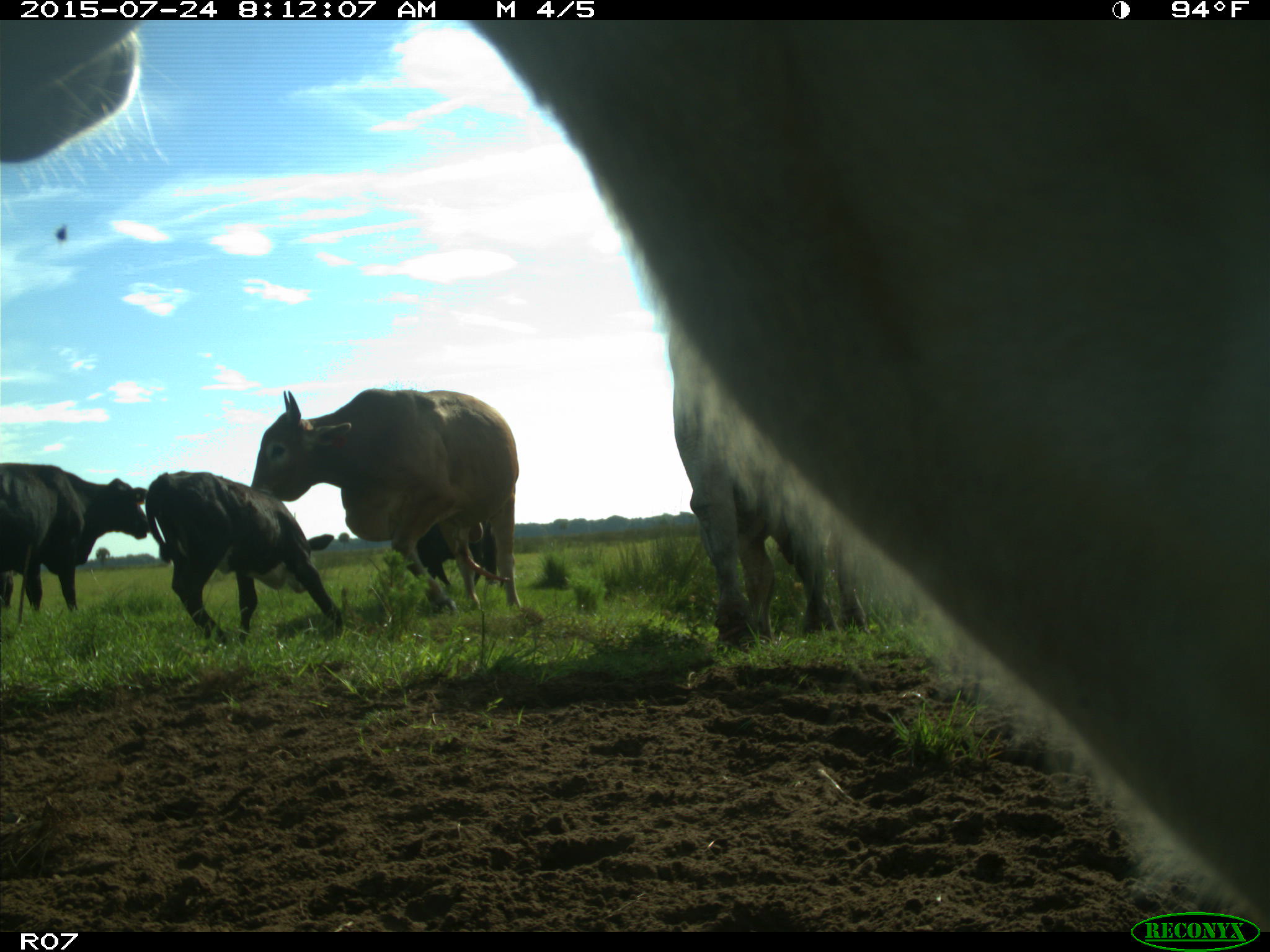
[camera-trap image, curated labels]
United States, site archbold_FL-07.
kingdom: Animalia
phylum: Chordata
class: Mammalia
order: Artiodactyla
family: Bovidae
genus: Bos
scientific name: Bos taurus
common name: domestic cow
Bos taurus (domestic cow).